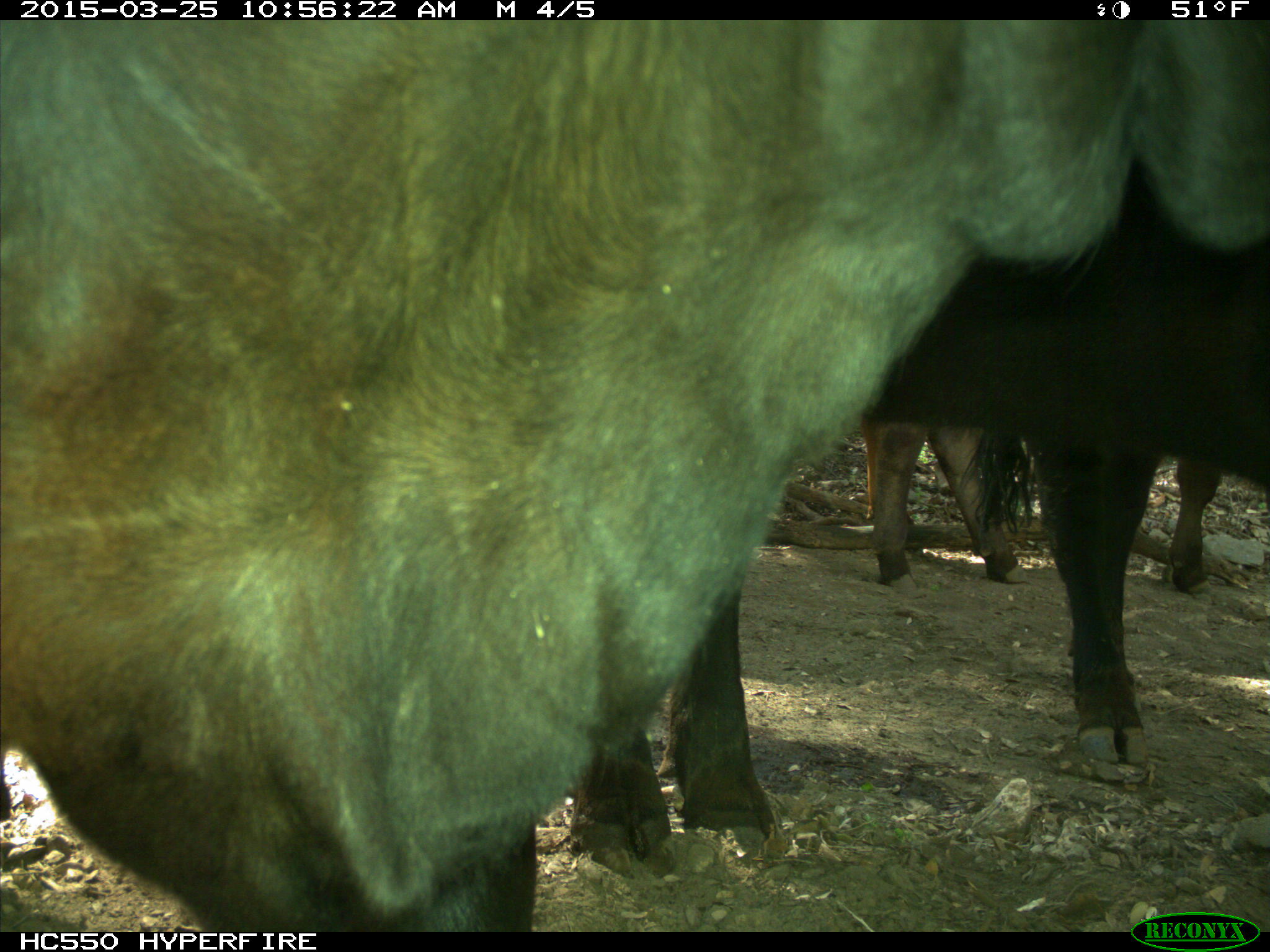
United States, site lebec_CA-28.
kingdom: Animalia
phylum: Chordata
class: Mammalia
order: Artiodactyla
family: Bovidae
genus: Bos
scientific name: Bos taurus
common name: domestic cow